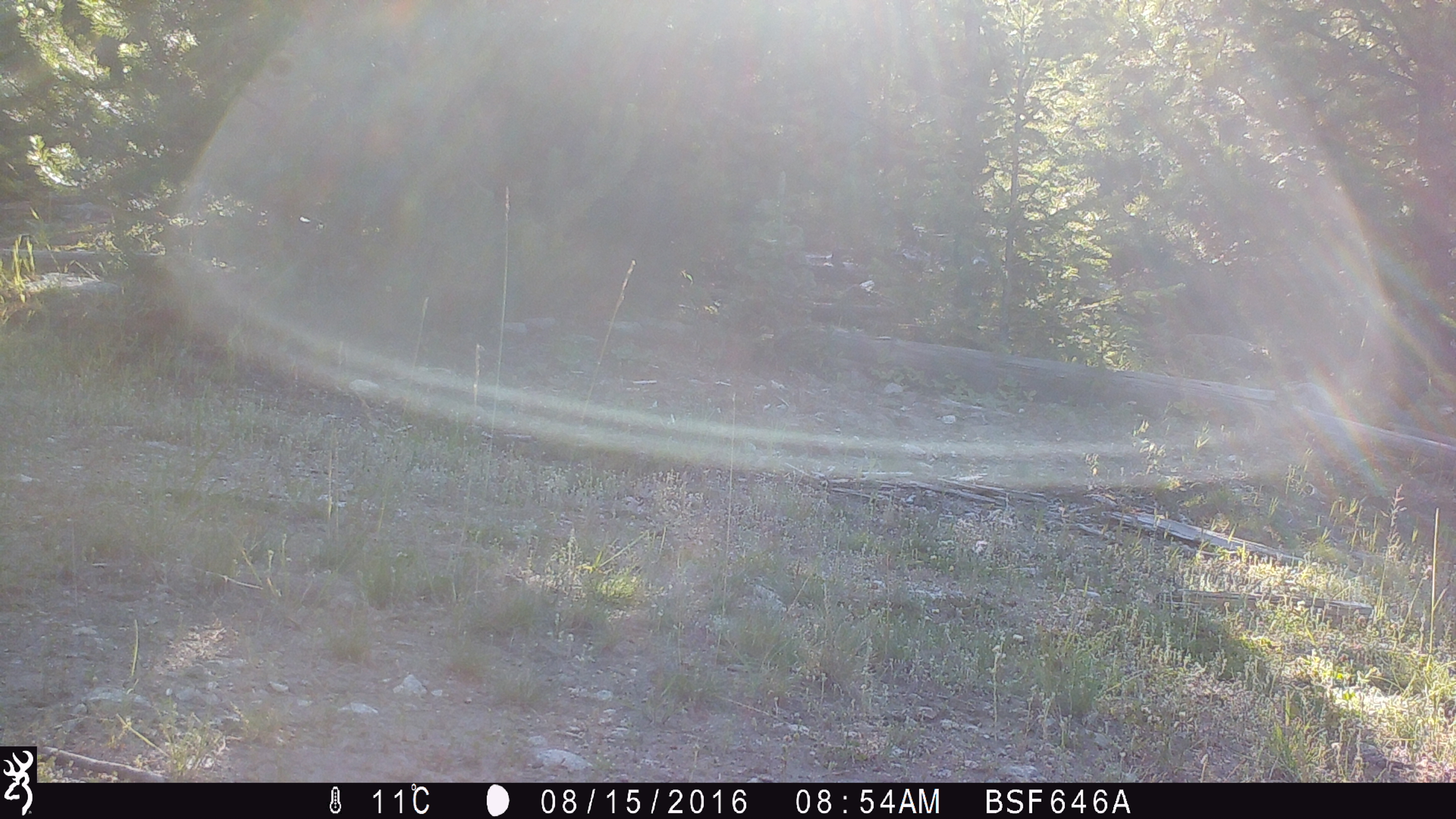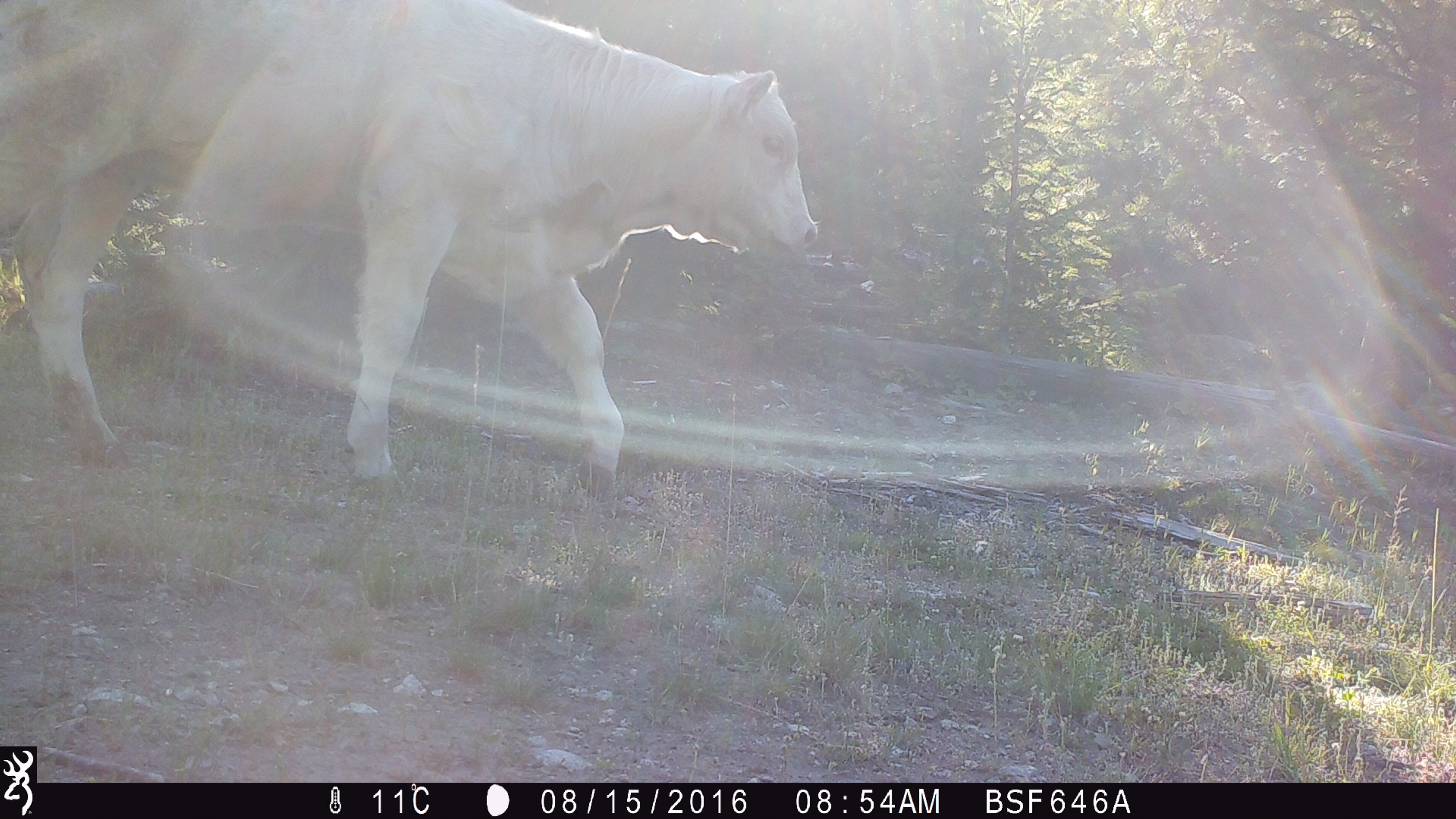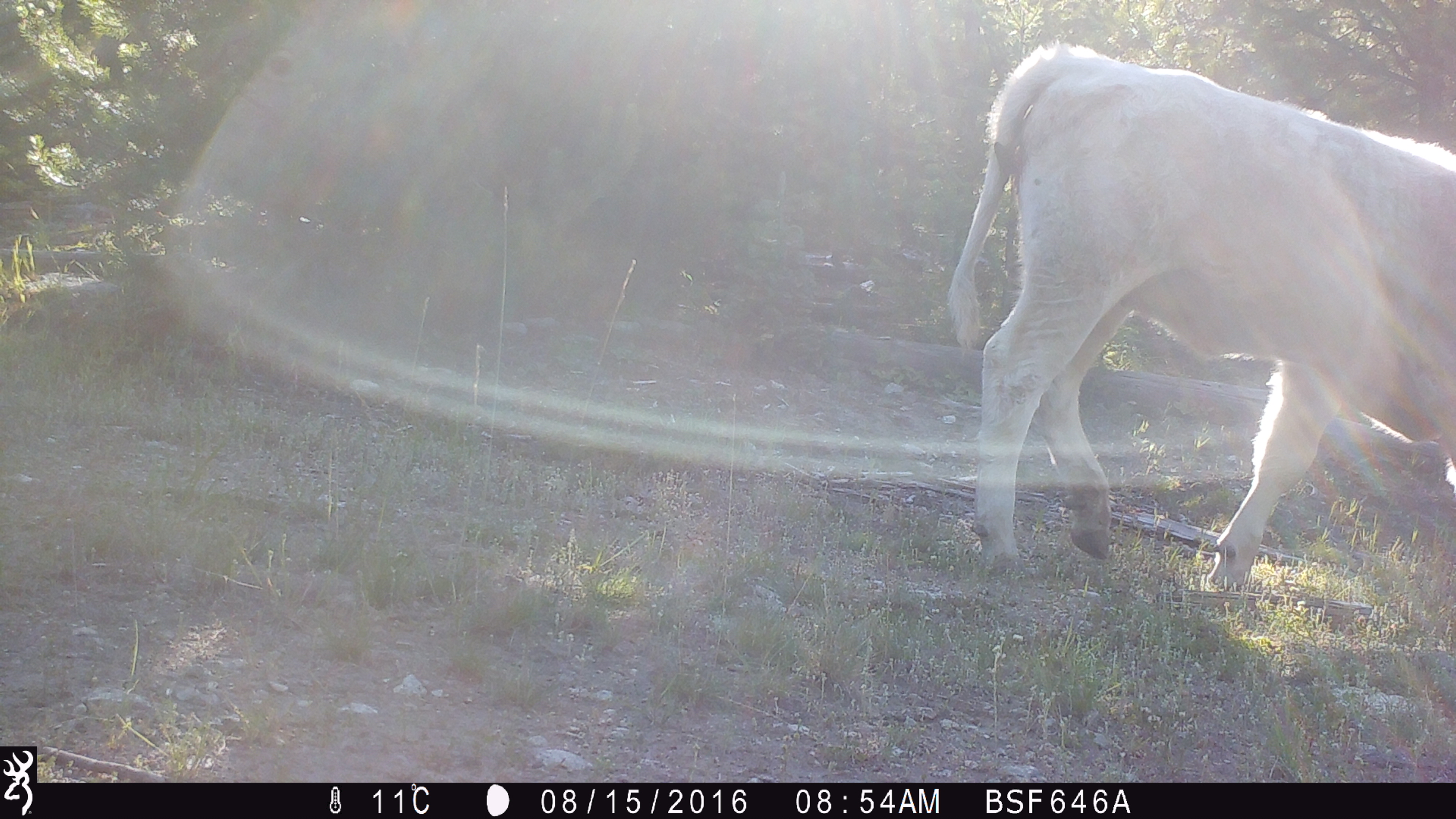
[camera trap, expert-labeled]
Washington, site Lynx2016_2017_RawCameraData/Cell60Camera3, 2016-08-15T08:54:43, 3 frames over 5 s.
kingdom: Animalia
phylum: Chordata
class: Mammalia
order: Artiodactyla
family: Bovidae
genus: Bos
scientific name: Bos taurus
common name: domestic cattle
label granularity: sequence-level